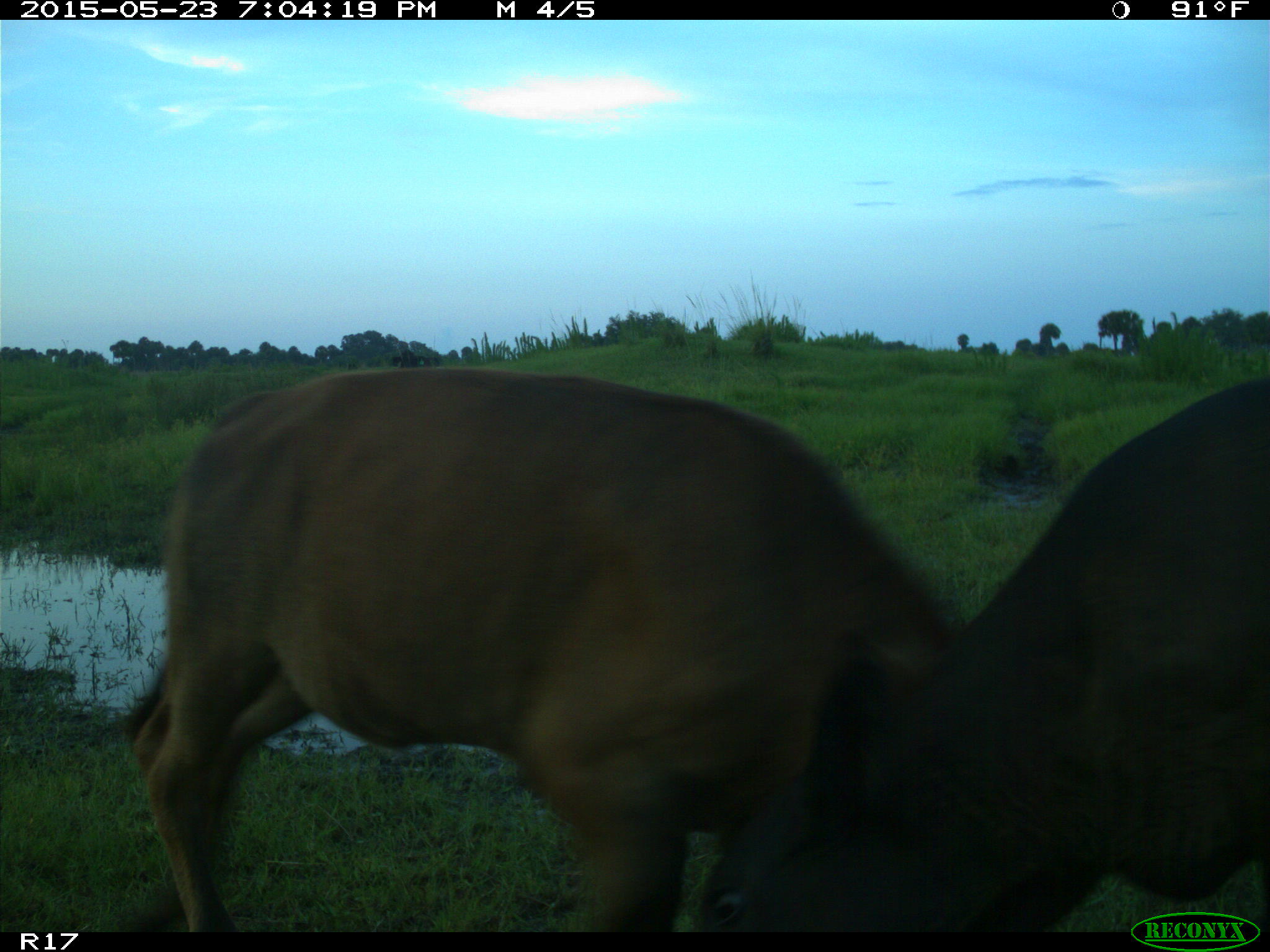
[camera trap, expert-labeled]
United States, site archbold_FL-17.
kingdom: Animalia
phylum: Chordata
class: Mammalia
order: Artiodactyla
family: Bovidae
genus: Bos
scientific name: Bos taurus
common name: domestic cow